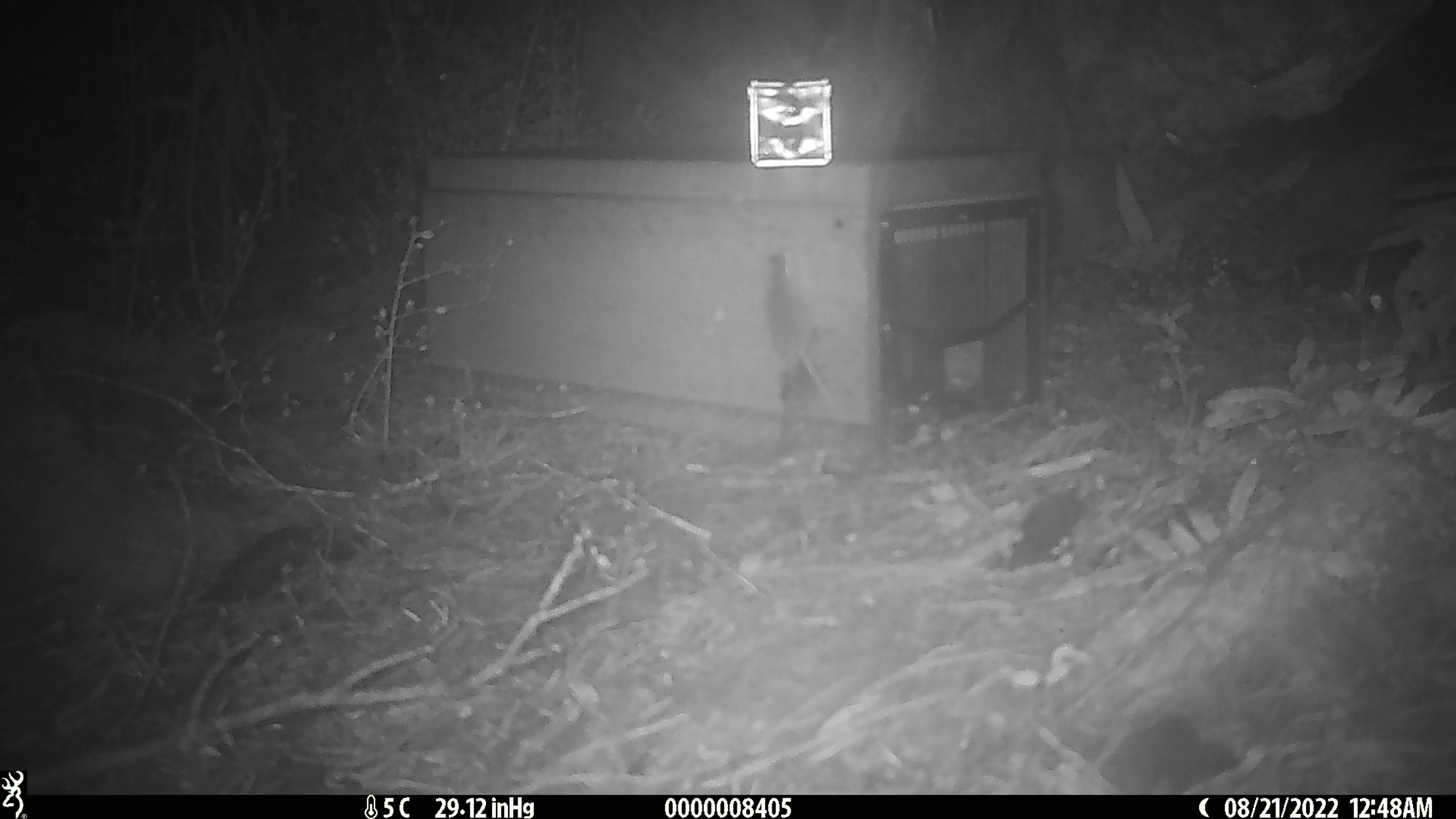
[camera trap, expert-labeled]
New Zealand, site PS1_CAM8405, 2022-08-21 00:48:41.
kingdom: Animalia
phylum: Chordata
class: Mammalia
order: Rodentia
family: Muridae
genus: Mus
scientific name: Mus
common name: mouse